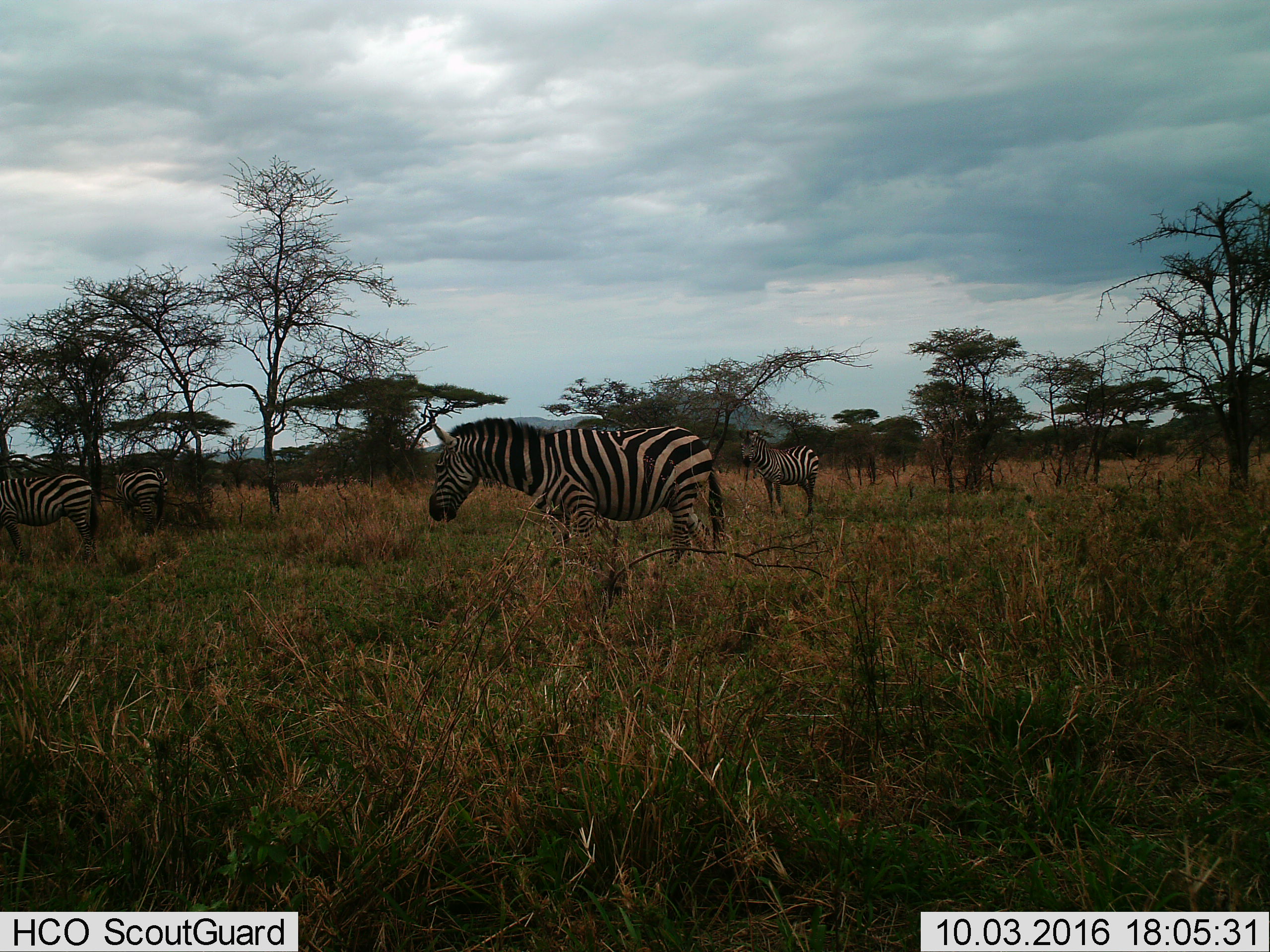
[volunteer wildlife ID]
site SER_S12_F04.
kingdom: Animalia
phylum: Chordata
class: Mammalia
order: Perissodactyla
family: Equidae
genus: Equus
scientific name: Equus quagga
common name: plains zebra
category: zebraplains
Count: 4.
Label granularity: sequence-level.